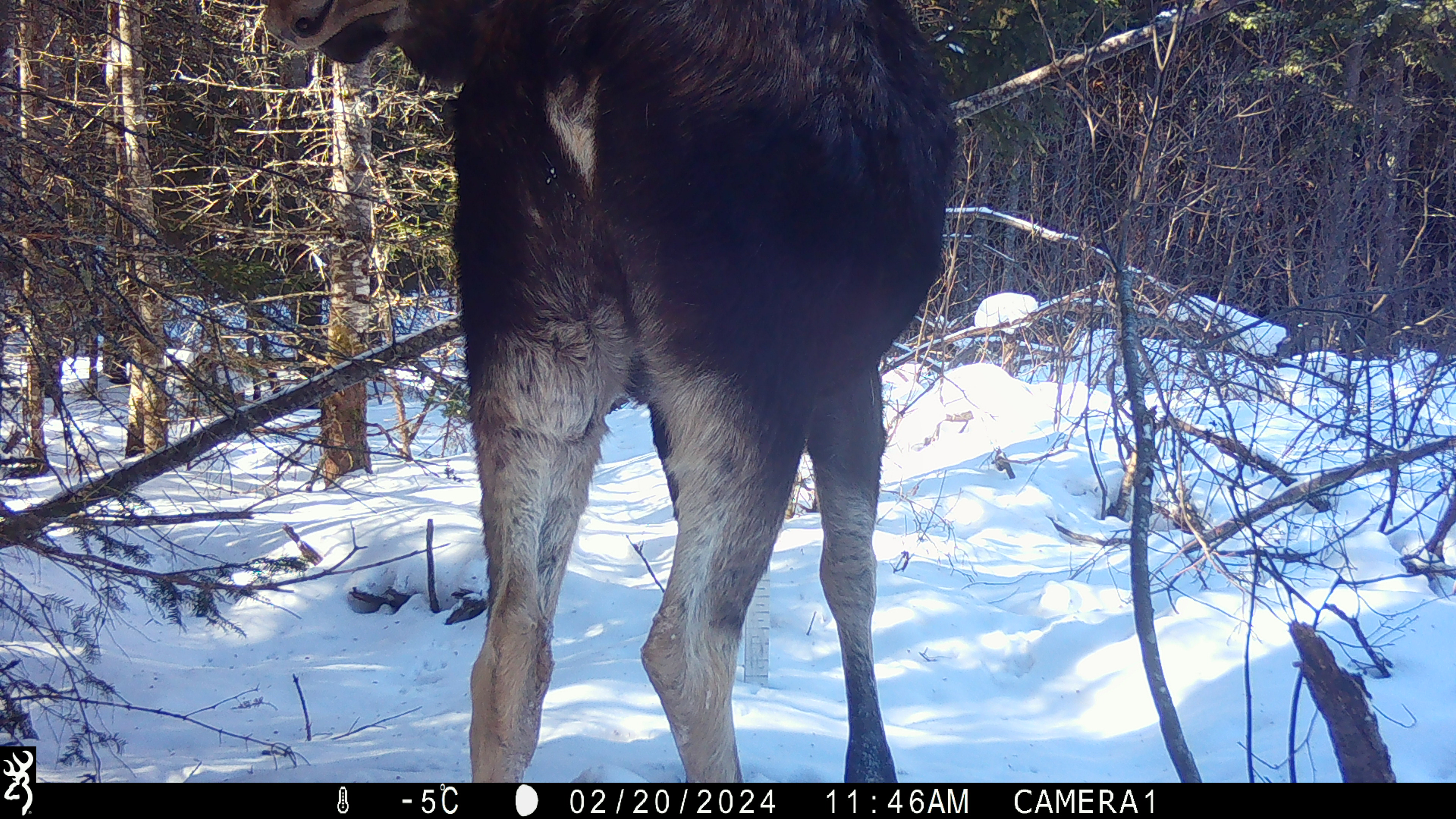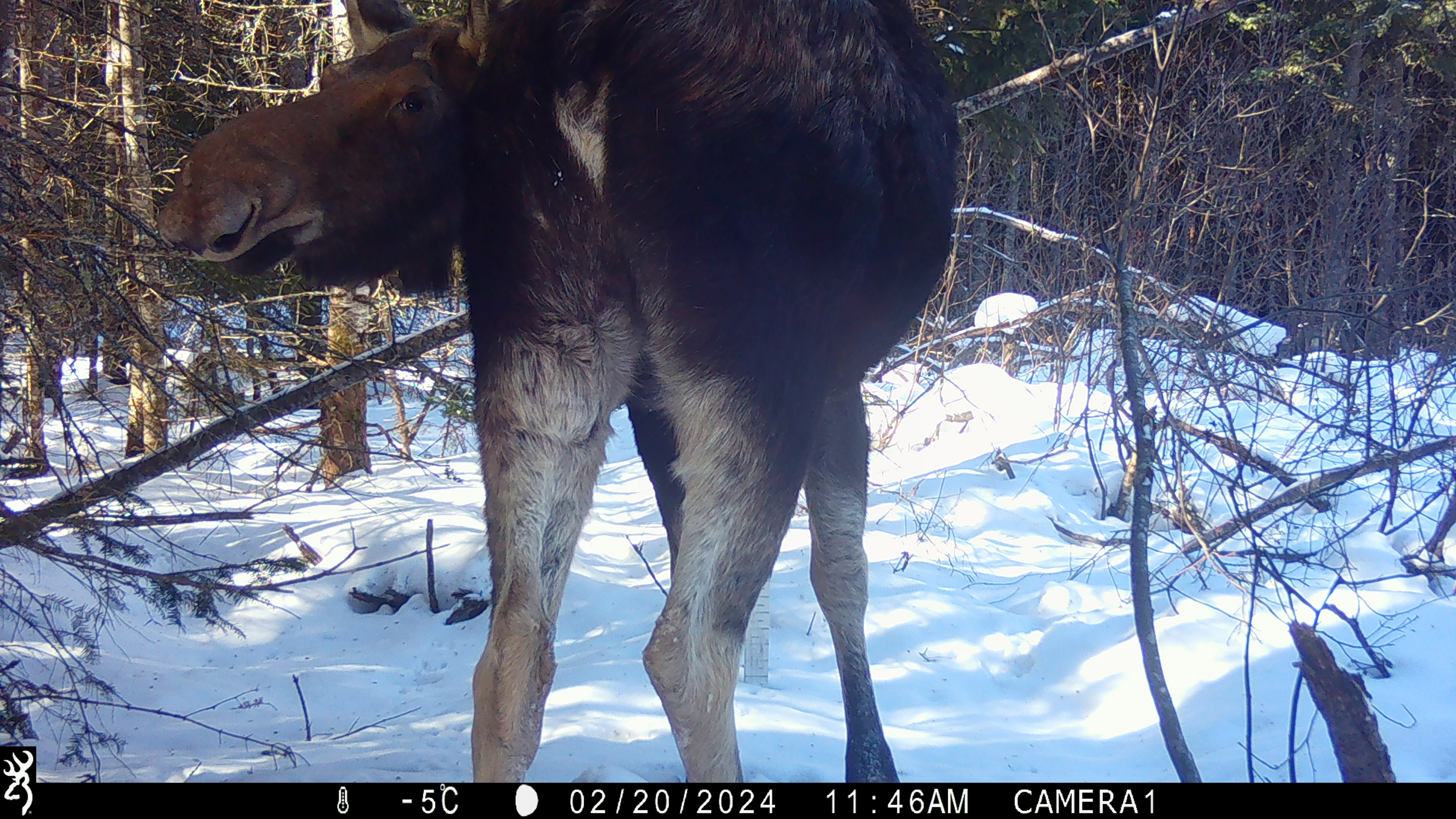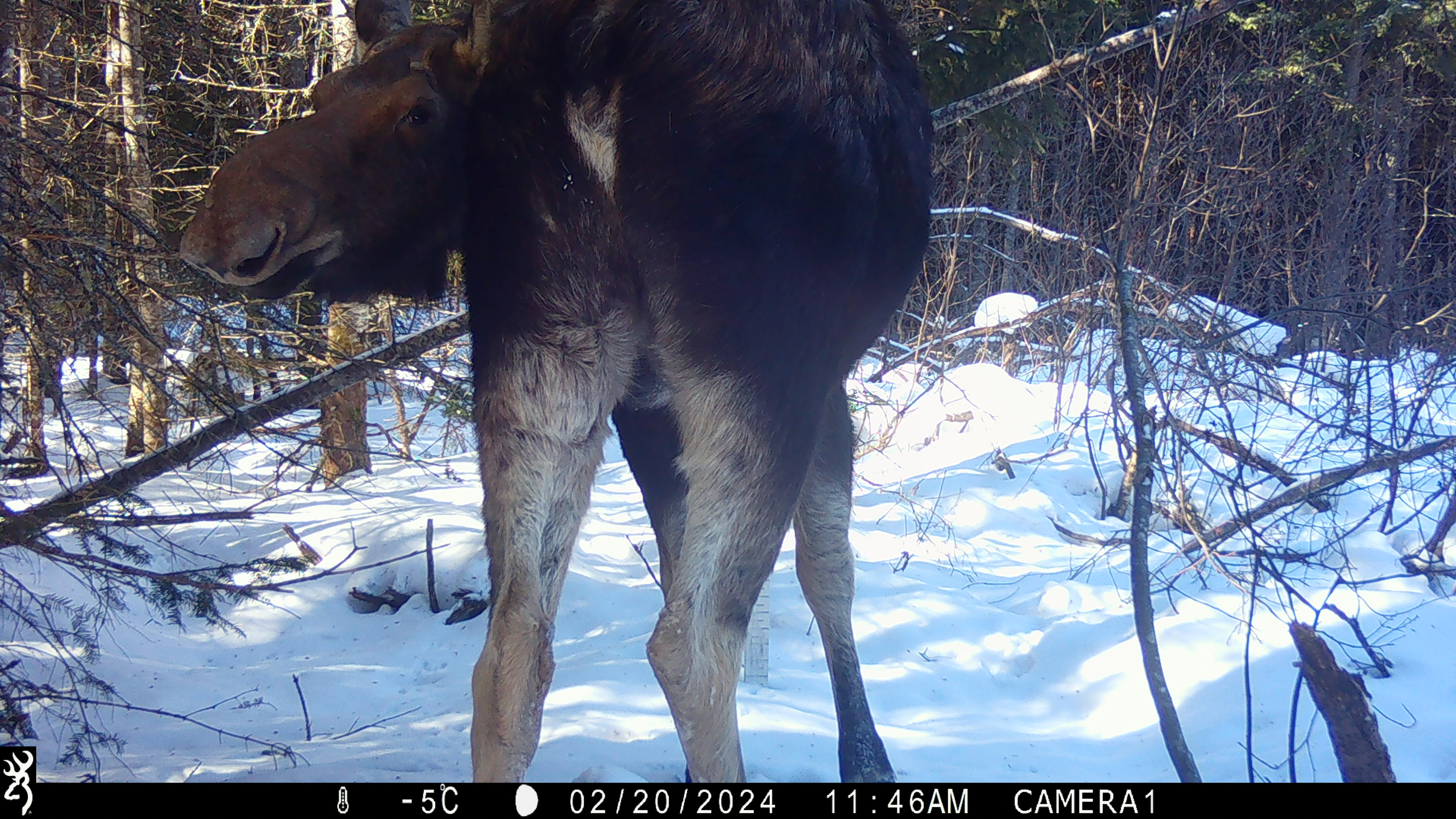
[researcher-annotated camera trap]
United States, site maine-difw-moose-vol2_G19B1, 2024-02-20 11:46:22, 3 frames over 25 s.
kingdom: Animalia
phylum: Chordata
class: Mammalia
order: Artiodactyla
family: Cervidae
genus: Alces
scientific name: Alces alces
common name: moose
Moose (Alces alces).